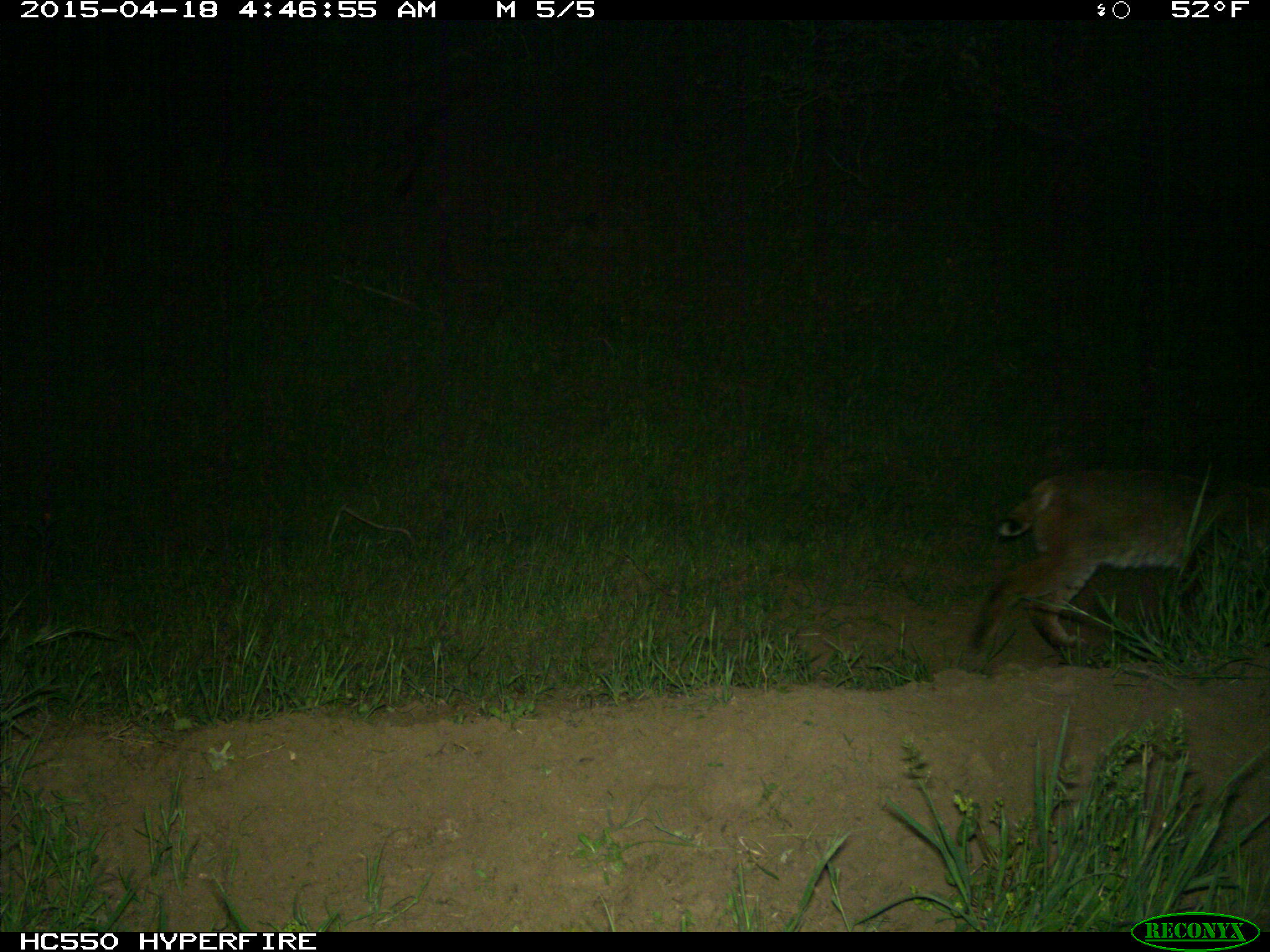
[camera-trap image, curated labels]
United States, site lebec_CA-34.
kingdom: Animalia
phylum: Chordata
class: Mammalia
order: Carnivora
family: Felidae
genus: Lynx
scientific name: Lynx rufus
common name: bobcat